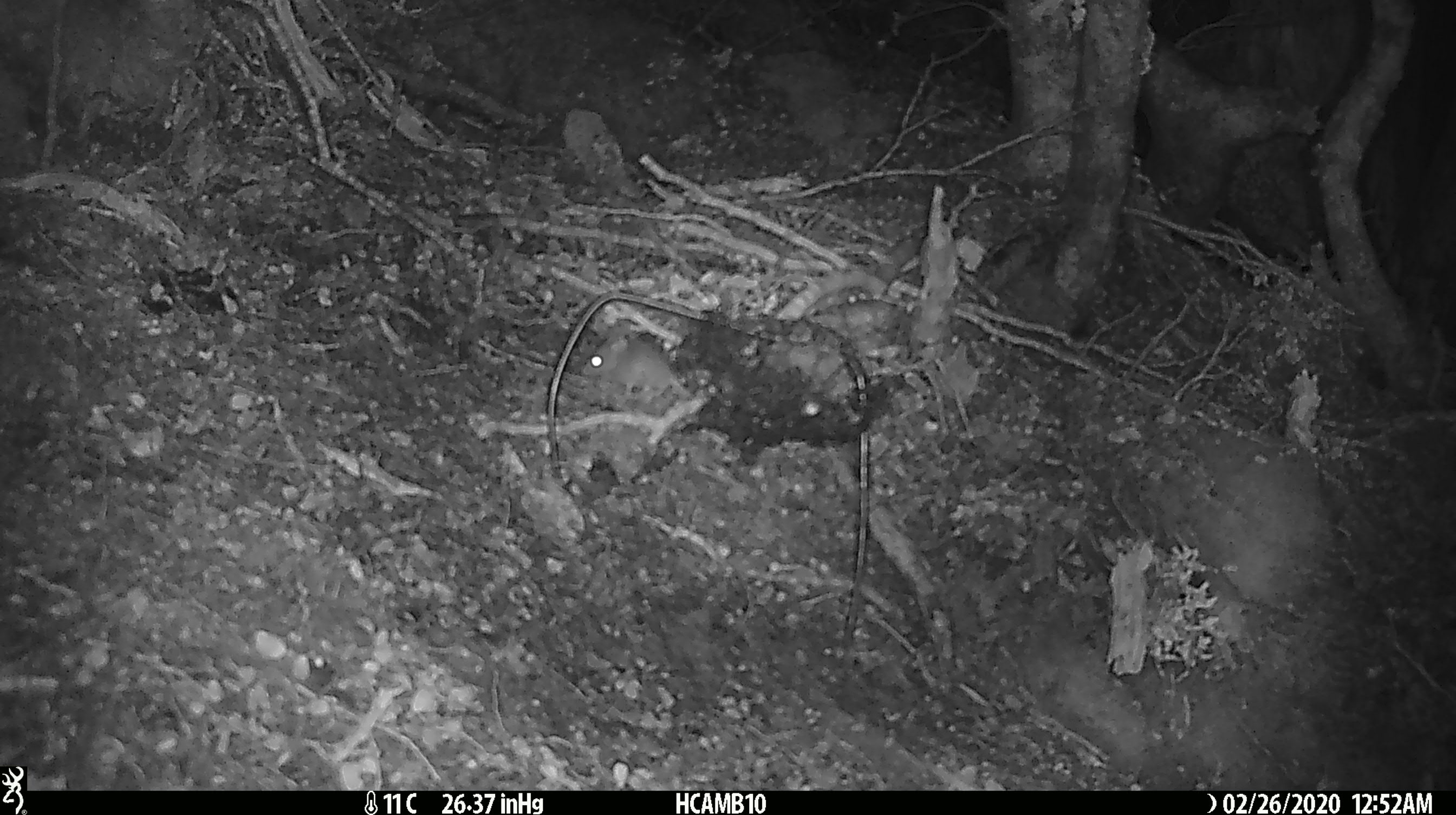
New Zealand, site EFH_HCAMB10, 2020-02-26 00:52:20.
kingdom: Animalia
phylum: Chordata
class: Mammalia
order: Rodentia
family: Muridae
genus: Mus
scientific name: Mus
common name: mouse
Mouse (Mus).